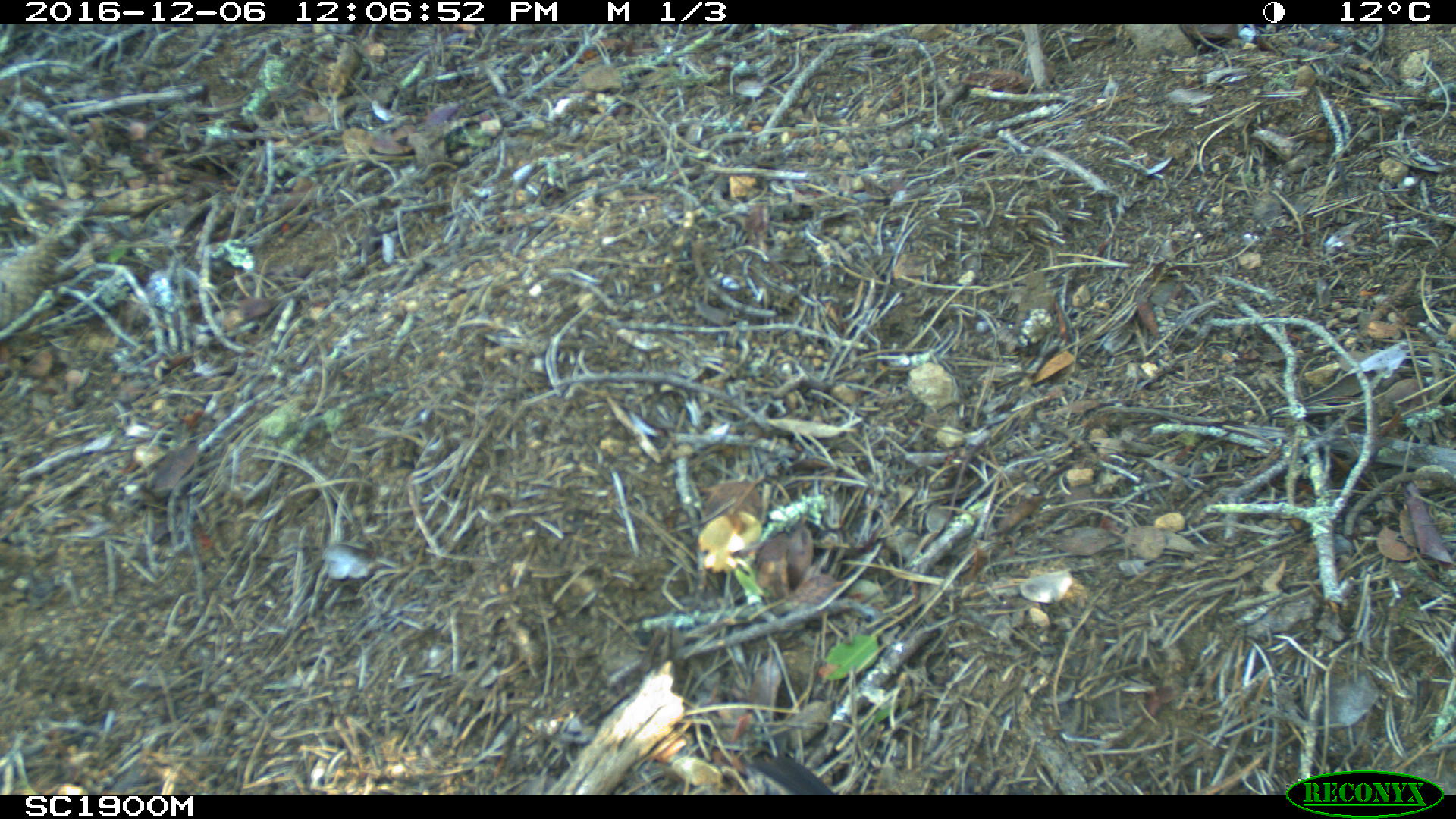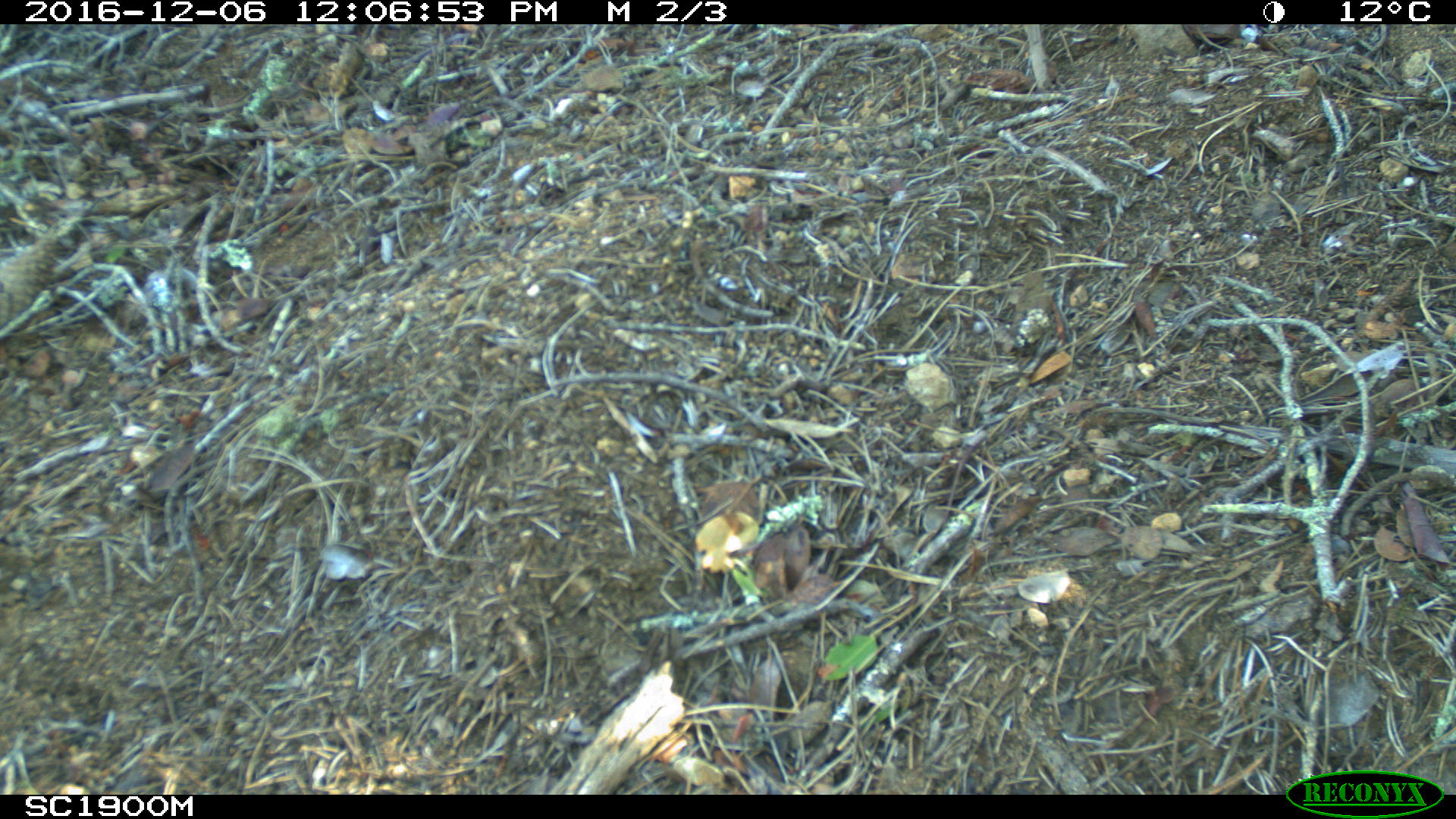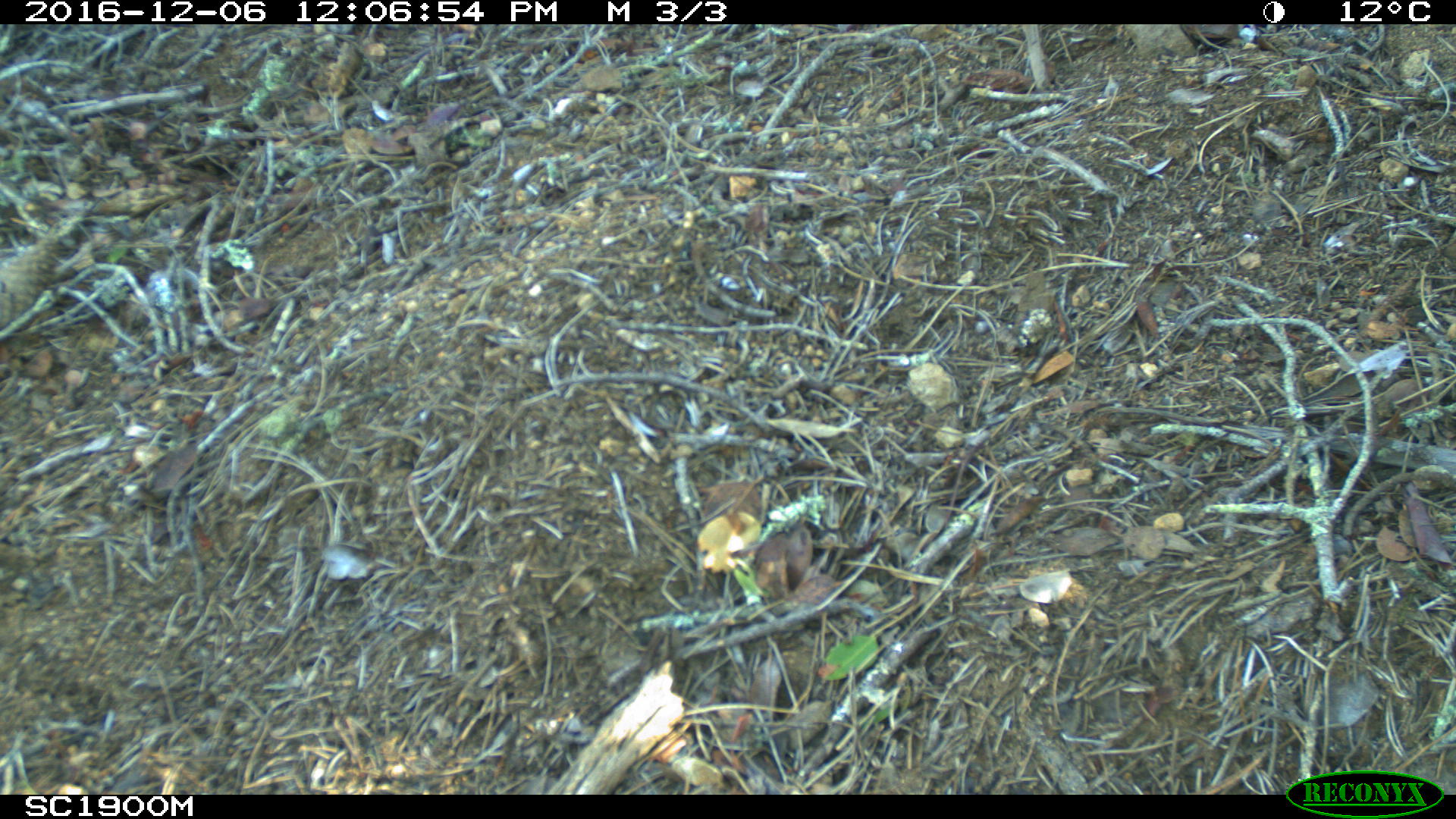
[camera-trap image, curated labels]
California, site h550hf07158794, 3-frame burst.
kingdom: Animalia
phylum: Chordata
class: Aves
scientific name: Aves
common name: bird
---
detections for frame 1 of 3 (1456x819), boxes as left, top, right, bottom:
bird: 746, 758, 833, 794